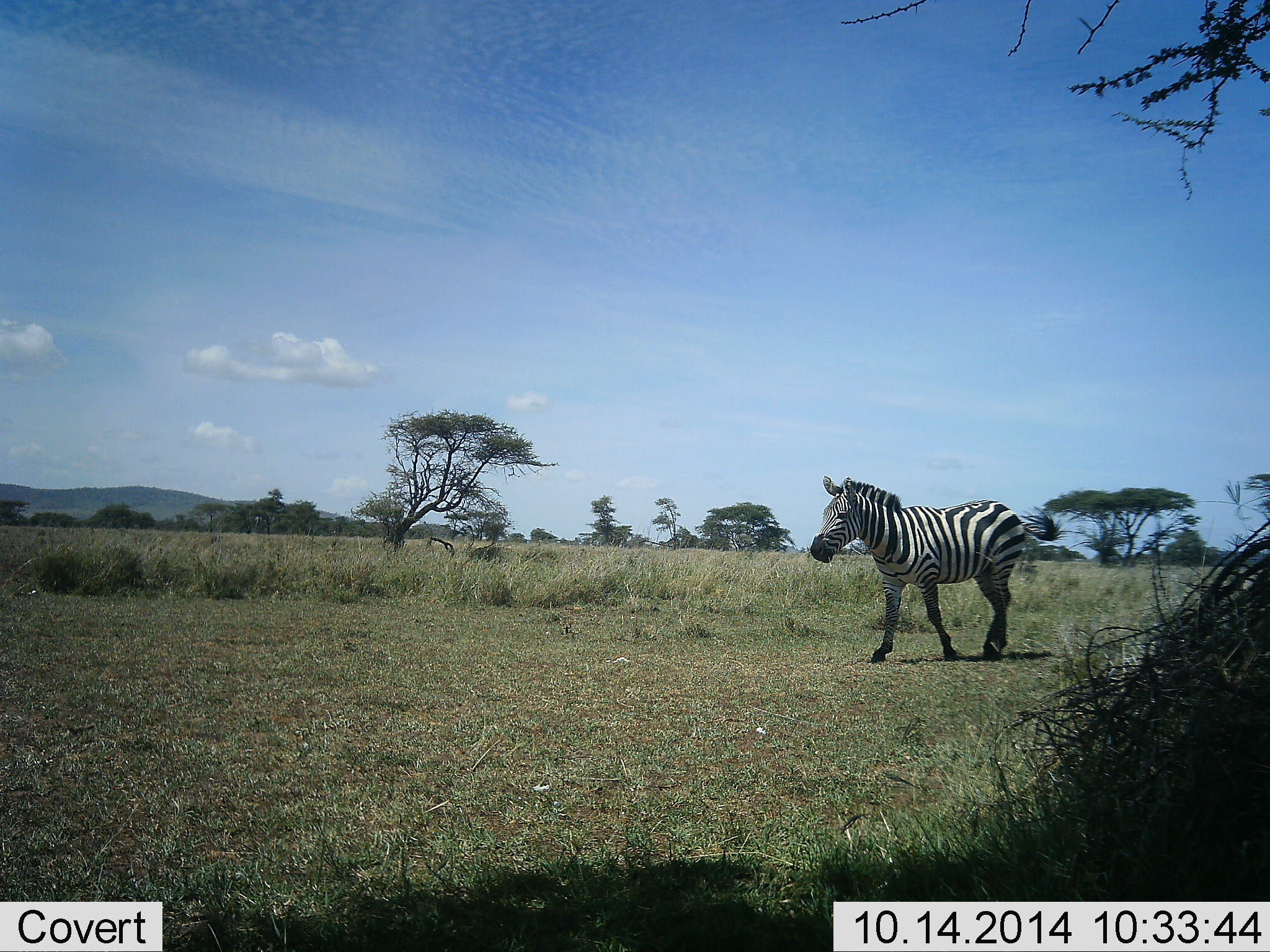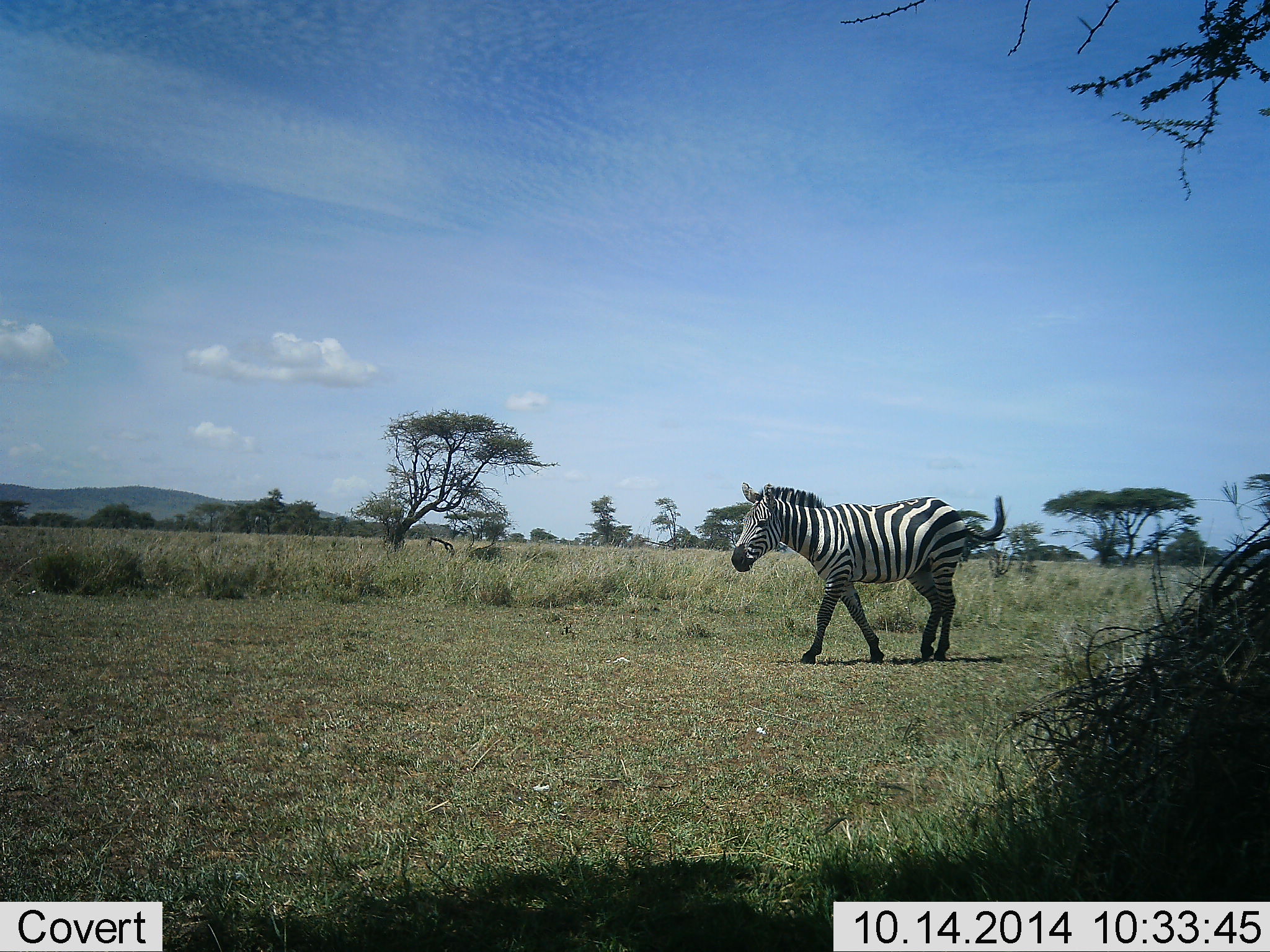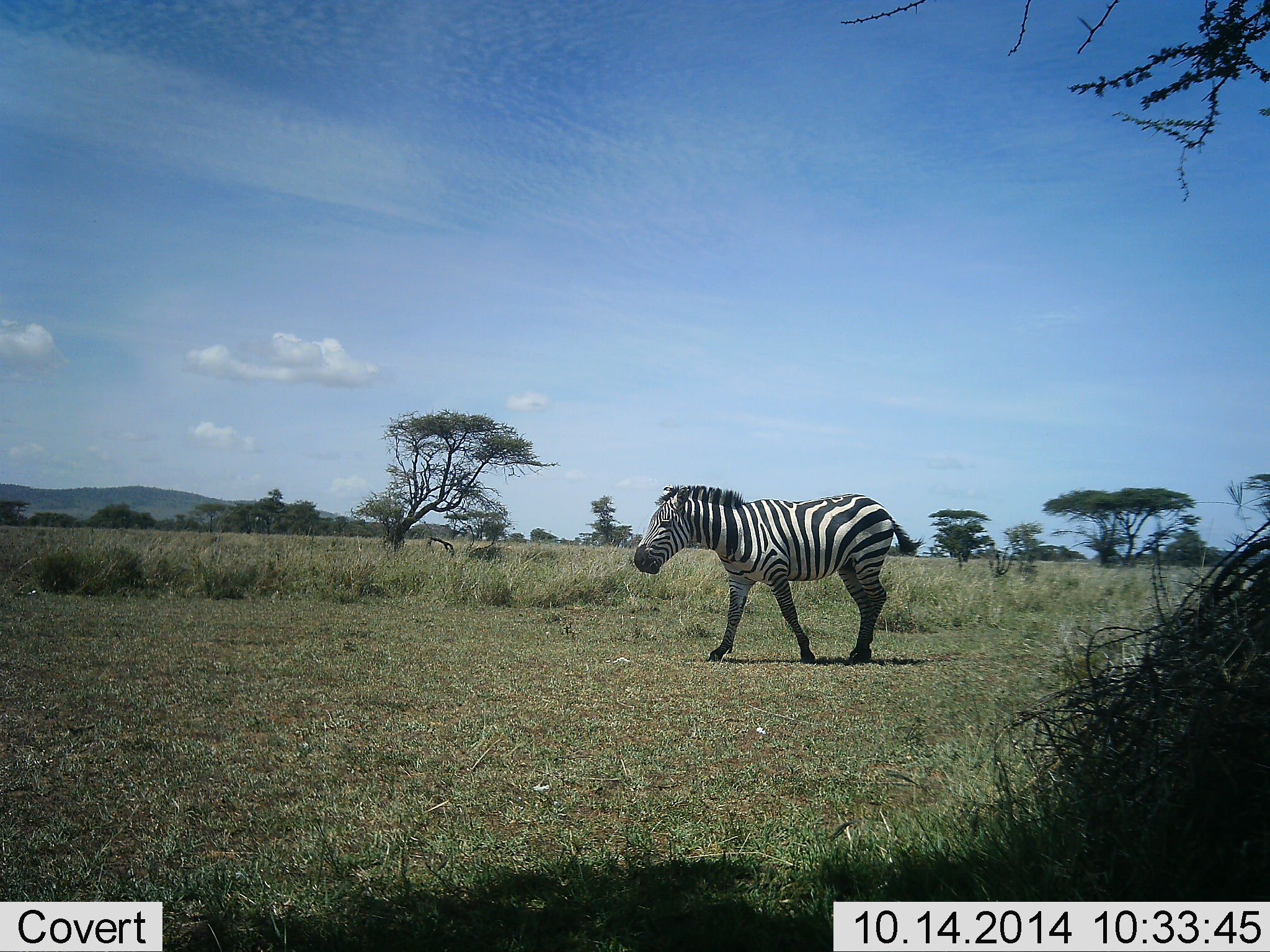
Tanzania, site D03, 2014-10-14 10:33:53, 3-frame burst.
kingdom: Animalia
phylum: Chordata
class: Mammalia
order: Perissodactyla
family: Equidae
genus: Equus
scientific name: Equus quagga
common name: plains zebra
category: zebra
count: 1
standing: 0%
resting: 0%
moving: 100%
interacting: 0%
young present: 0%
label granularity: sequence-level